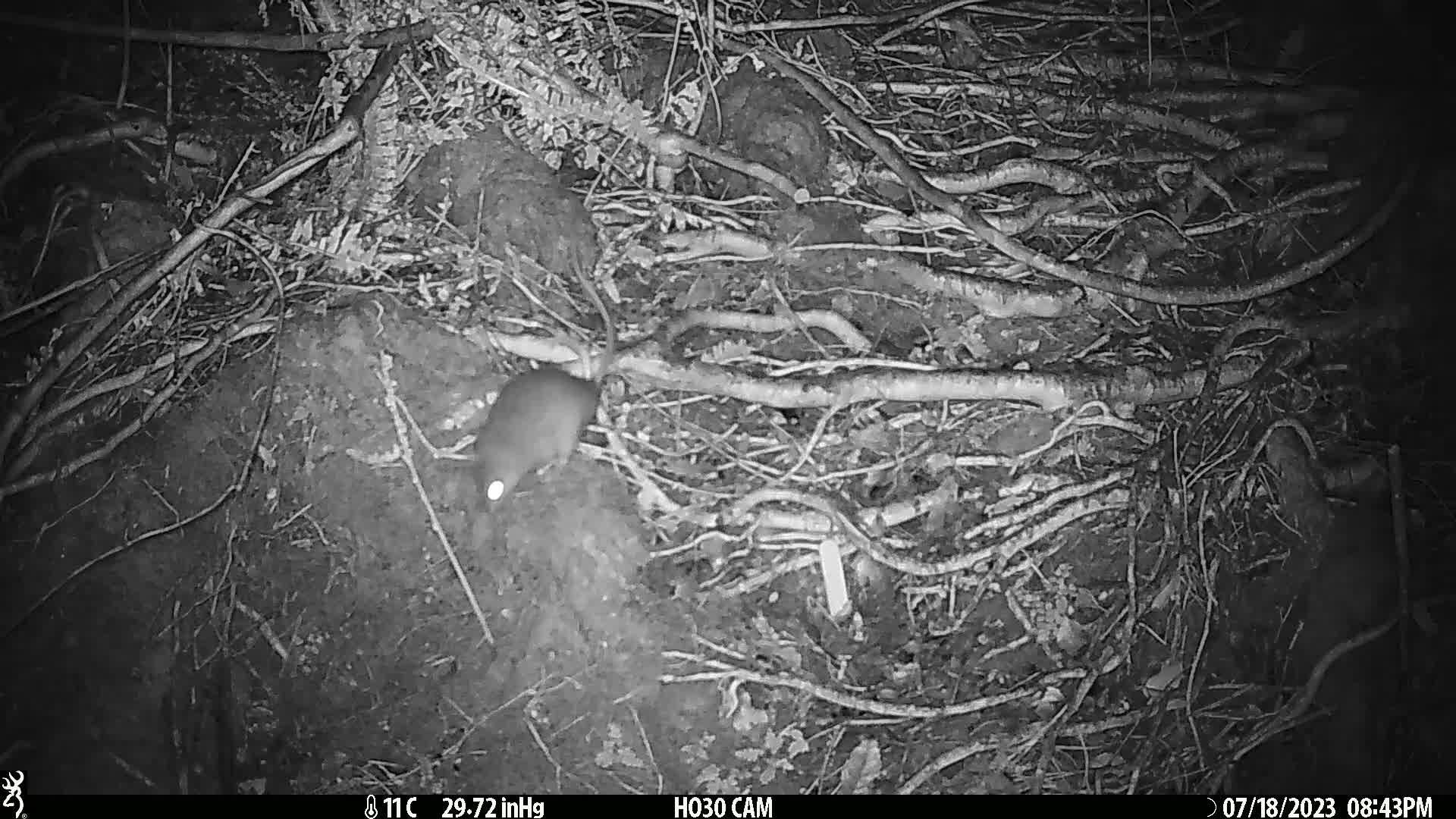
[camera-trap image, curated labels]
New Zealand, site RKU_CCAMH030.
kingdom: Animalia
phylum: Chordata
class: Mammalia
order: Rodentia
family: Muridae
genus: Rattus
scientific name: Rattus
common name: rat